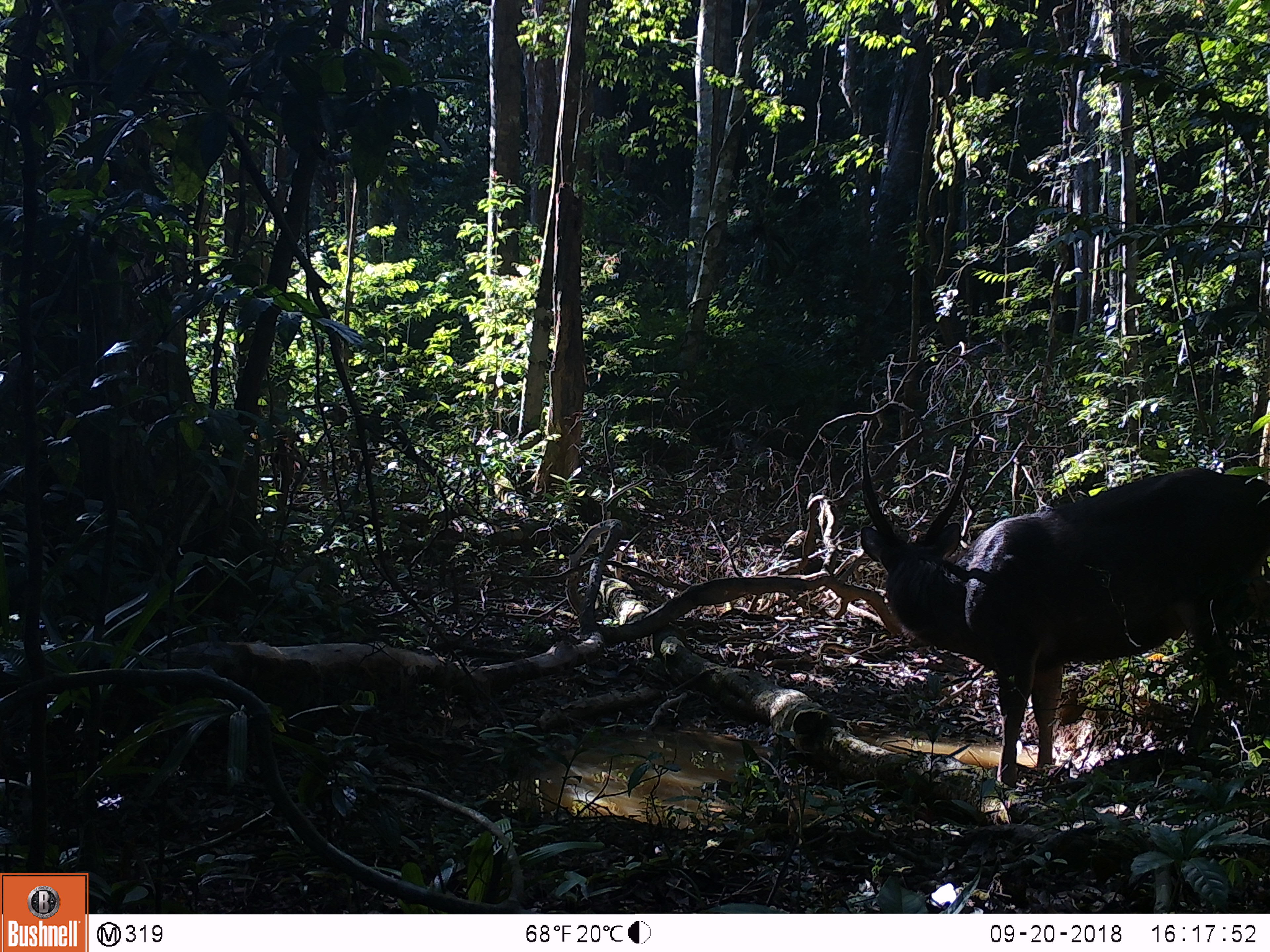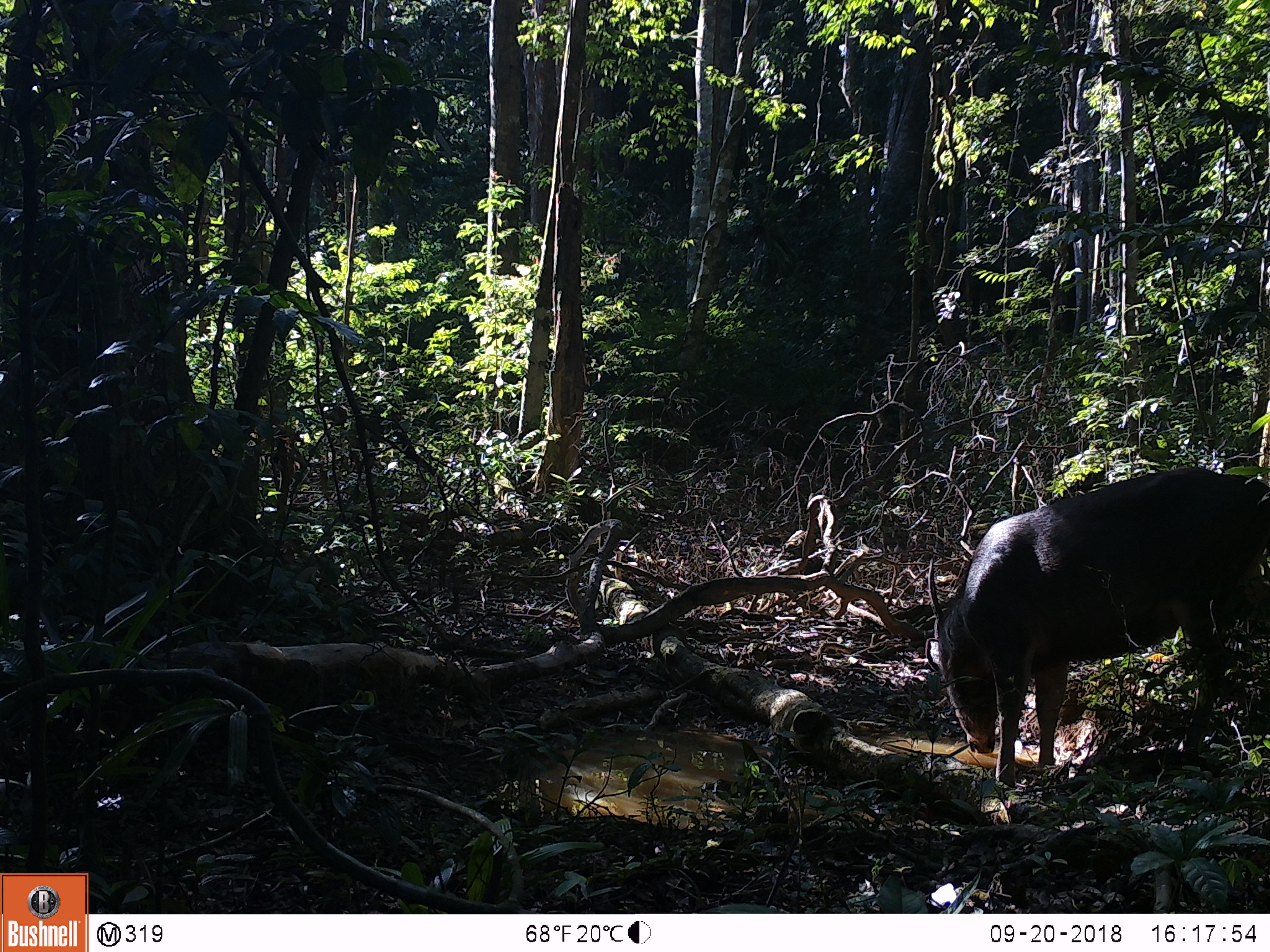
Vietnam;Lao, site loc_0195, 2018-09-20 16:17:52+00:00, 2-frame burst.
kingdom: Animalia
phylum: Chordata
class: Mammalia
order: Artiodactyla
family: Cervidae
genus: Rusa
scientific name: Rusa unicolor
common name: sambar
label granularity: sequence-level